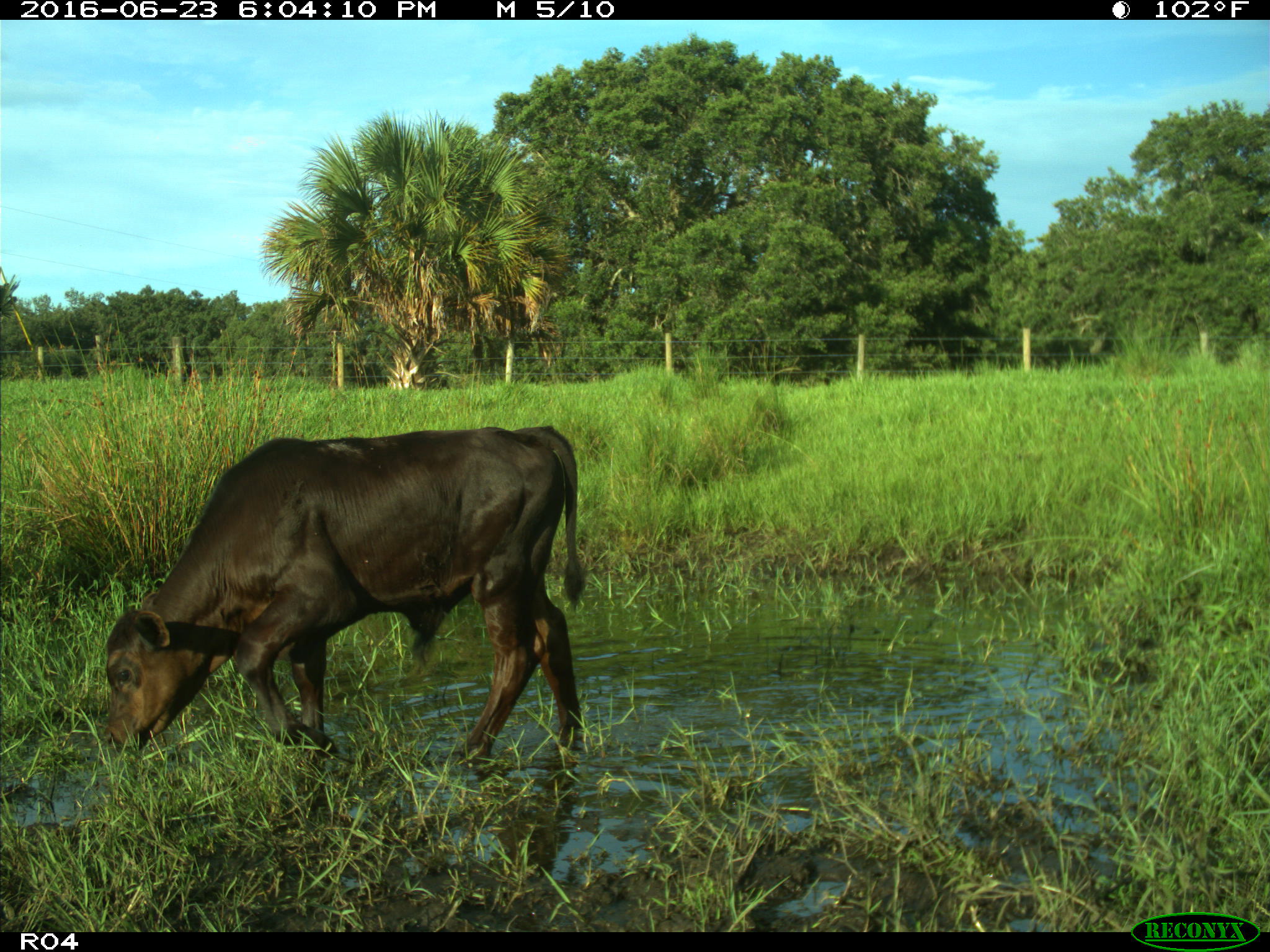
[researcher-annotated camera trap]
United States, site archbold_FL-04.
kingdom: Animalia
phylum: Chordata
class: Mammalia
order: Artiodactyla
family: Bovidae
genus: Bos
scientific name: Bos taurus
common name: domestic cow